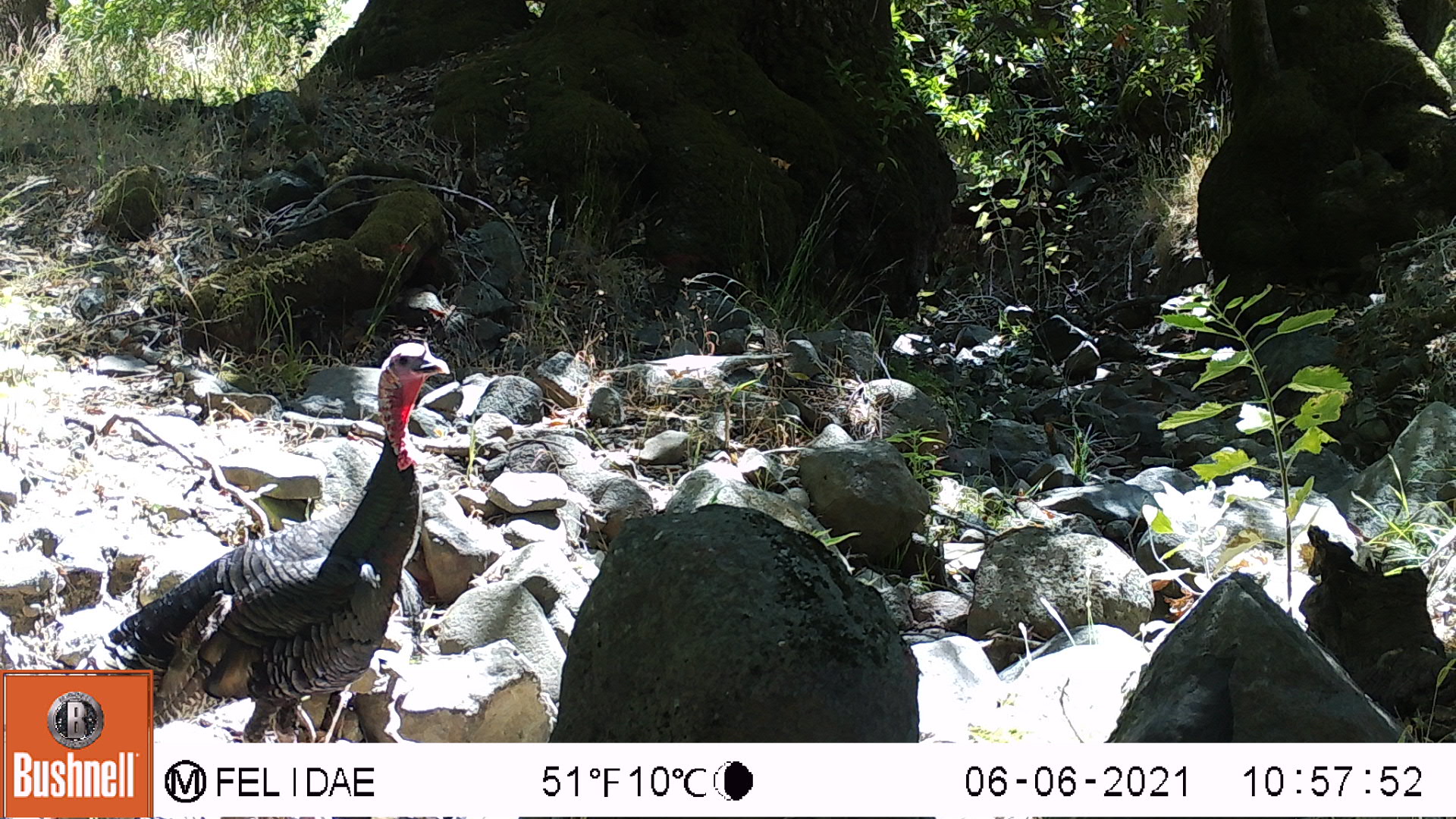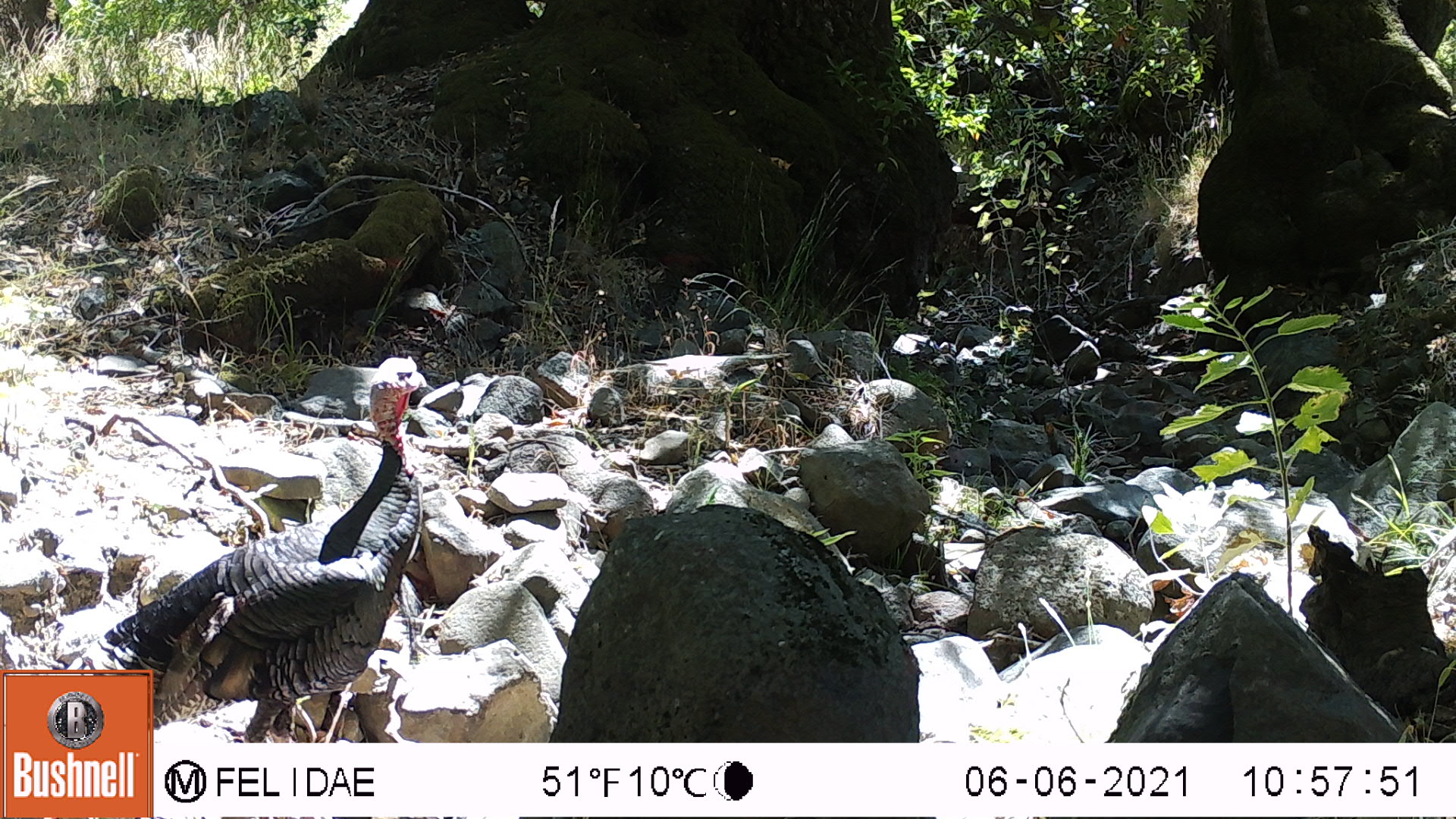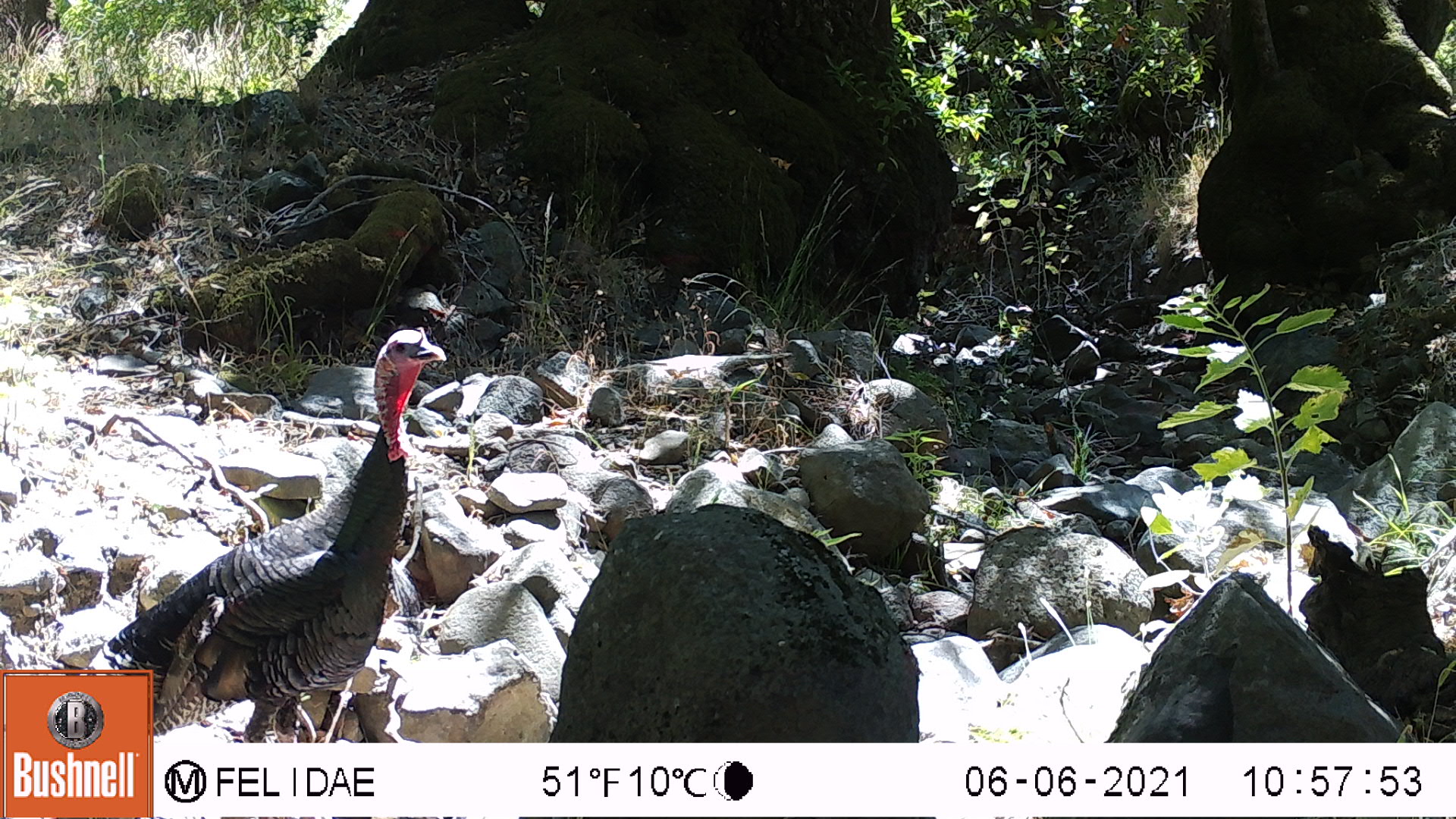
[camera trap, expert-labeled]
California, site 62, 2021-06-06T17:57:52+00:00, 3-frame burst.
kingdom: Animalia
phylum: Chordata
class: Aves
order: Galliformes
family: Phasianidae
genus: Meleagris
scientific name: Meleagris gallopavo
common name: turkey